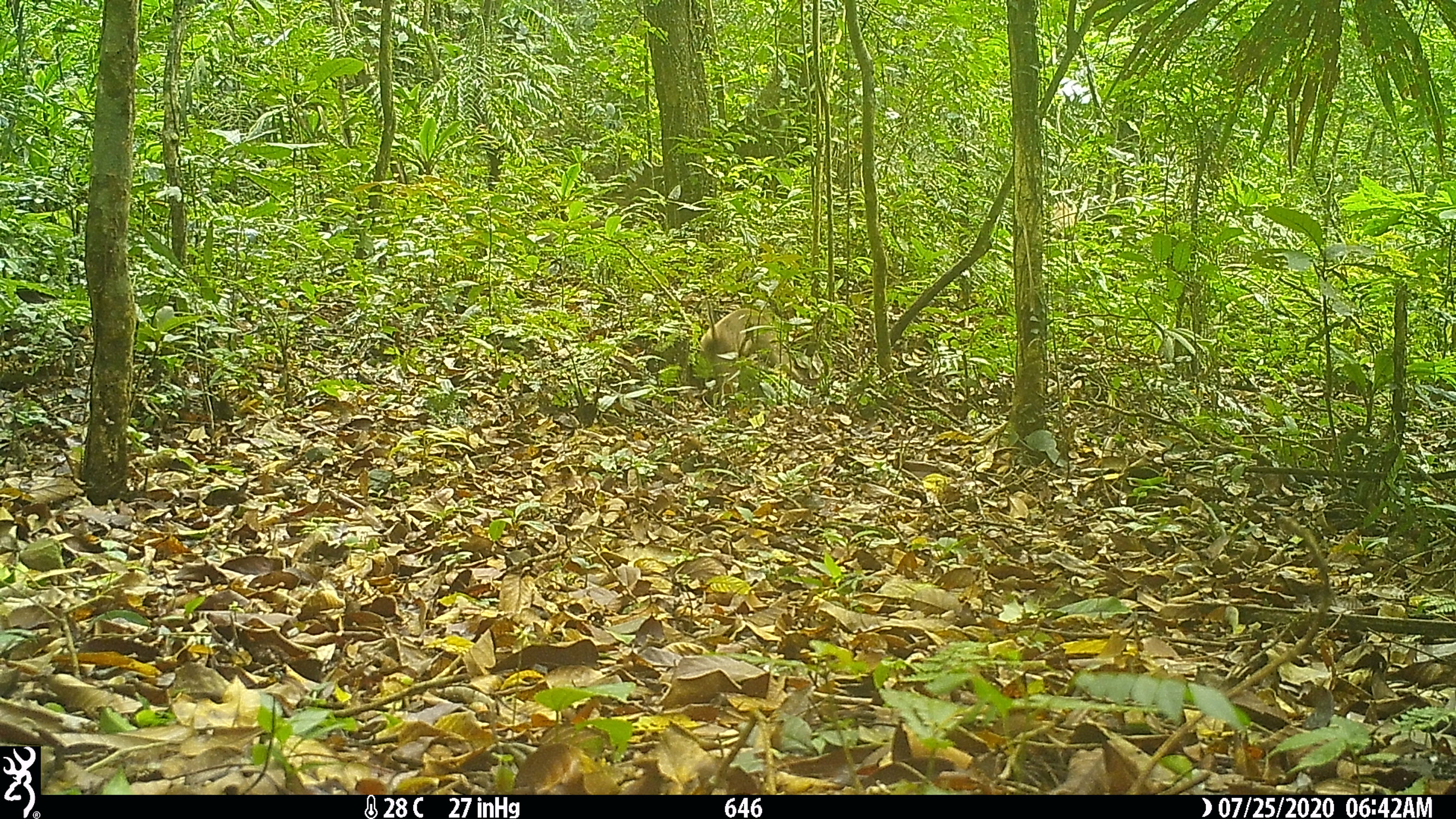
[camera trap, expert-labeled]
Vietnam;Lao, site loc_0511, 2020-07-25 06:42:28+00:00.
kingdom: Animalia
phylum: Chordata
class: Mammalia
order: Primates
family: Cercopithecidae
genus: Macaca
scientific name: Macaca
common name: macaques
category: assam or rhesus macaque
Assam or rhesus macaque (macaques) (Macaca). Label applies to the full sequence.